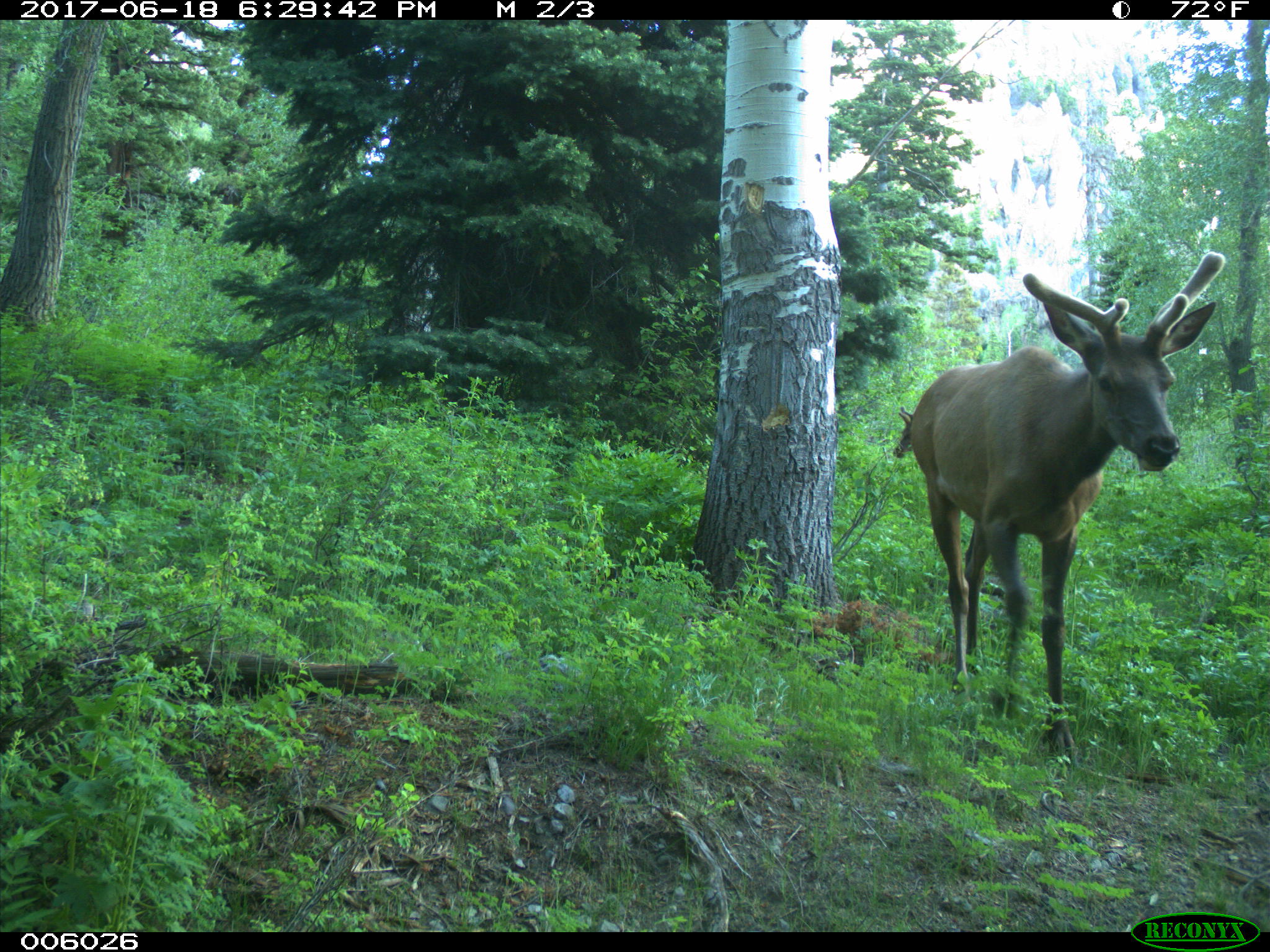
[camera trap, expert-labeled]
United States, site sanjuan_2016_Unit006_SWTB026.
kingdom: Animalia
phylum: Chordata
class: Mammalia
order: Artiodactyla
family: Cervidae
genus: Cervus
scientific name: Cervus elaphus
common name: red deer